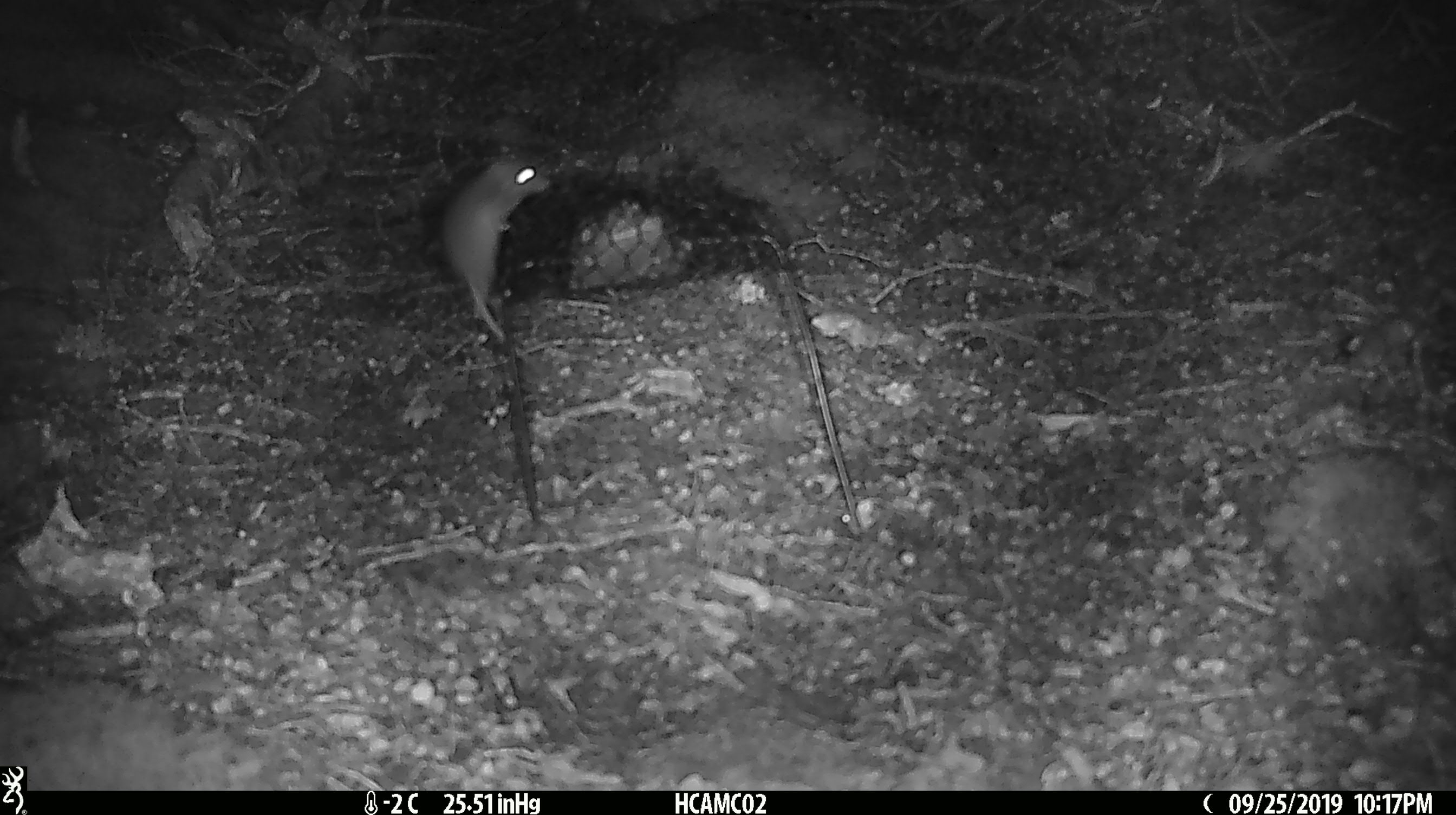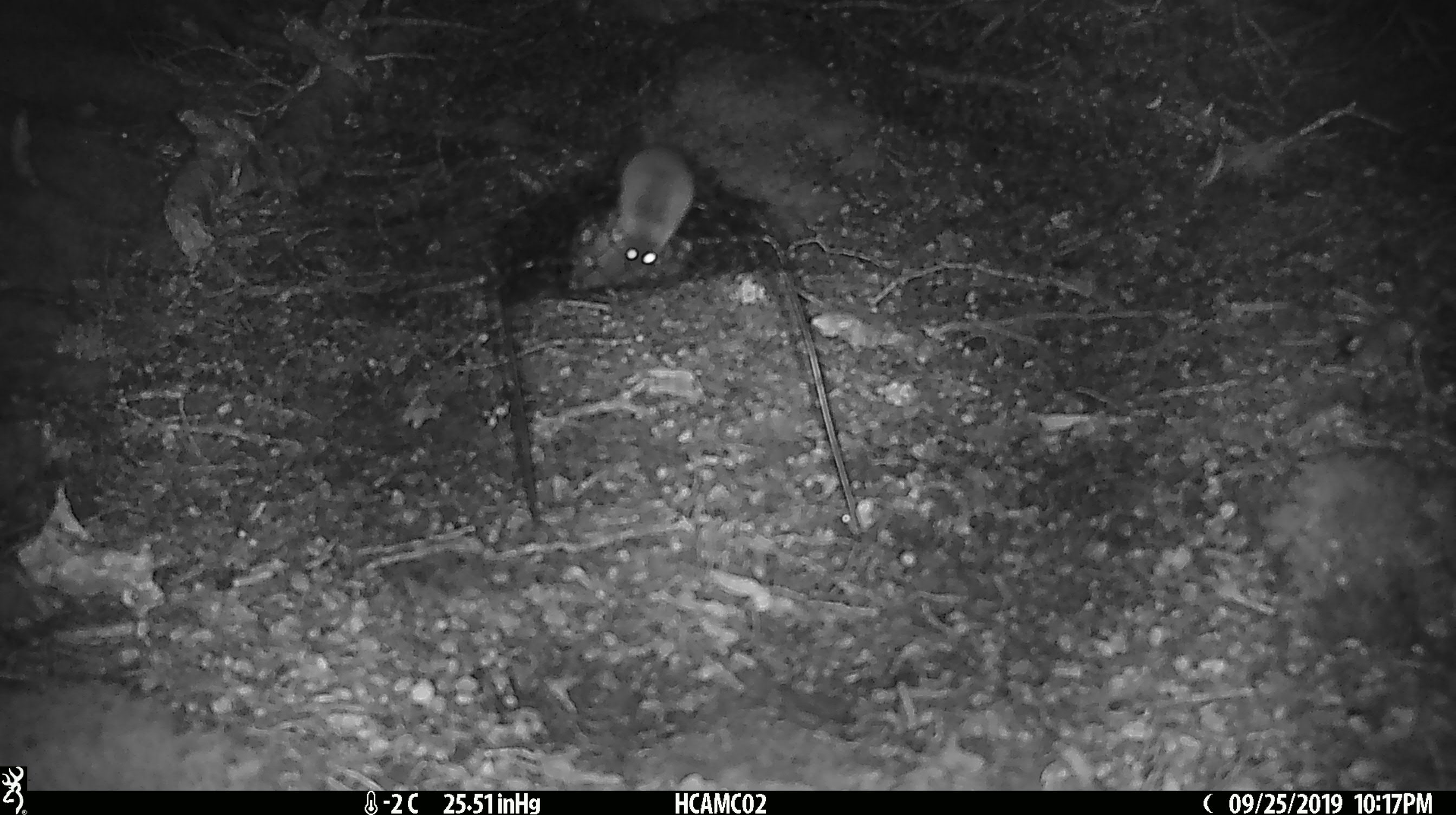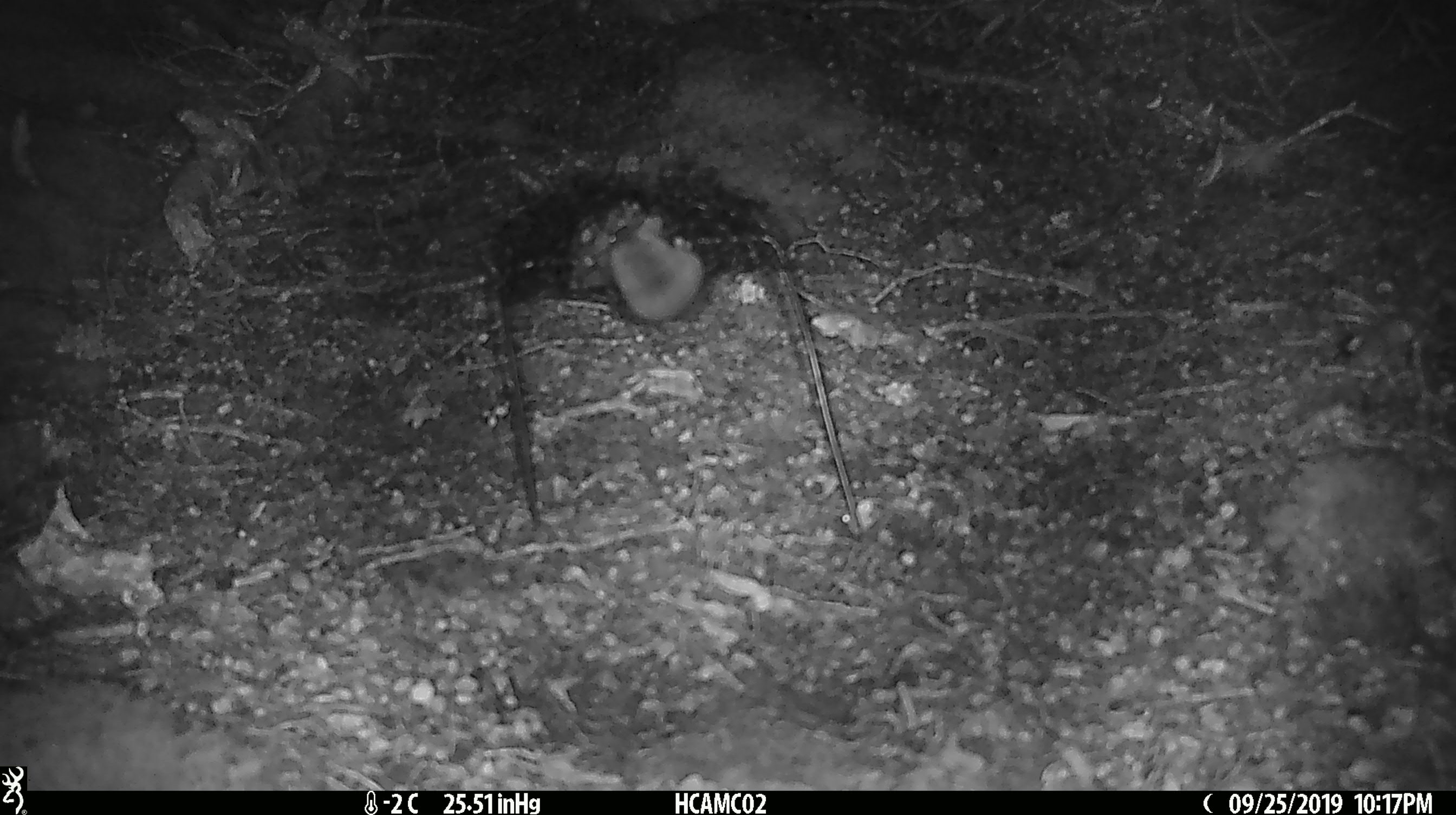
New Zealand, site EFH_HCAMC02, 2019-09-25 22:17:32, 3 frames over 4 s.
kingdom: Animalia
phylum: Chordata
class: Mammalia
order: Rodentia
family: Muridae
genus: Mus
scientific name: Mus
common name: mouse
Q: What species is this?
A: Mouse (Mus).